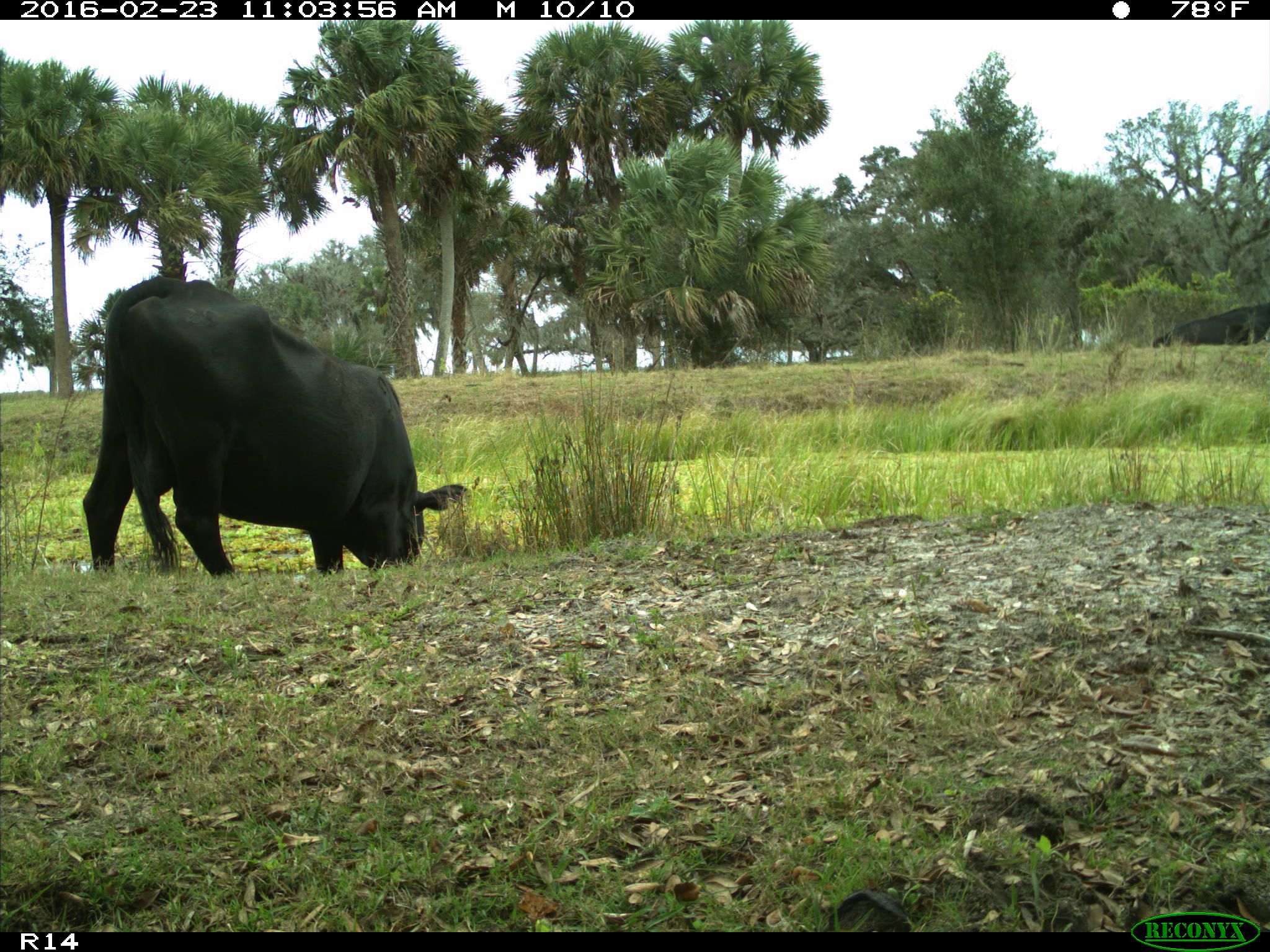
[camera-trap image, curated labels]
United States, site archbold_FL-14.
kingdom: Animalia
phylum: Chordata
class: Mammalia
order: Artiodactyla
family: Bovidae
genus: Bos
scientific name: Bos taurus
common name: domestic cow